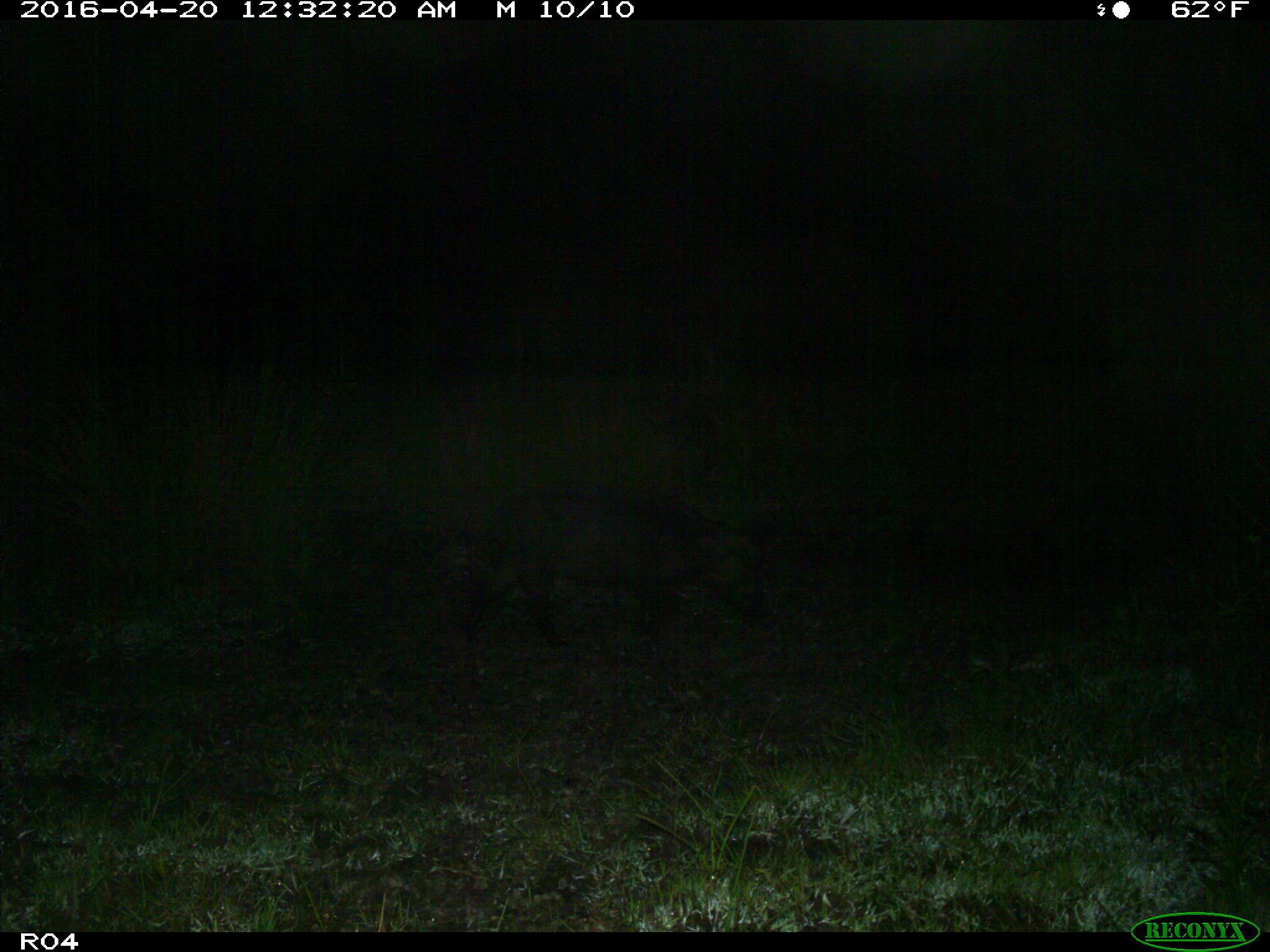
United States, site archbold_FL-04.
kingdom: Animalia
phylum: Chordata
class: Mammalia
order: Artiodactyla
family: Suidae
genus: Sus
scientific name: Sus scrofa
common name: wild boar